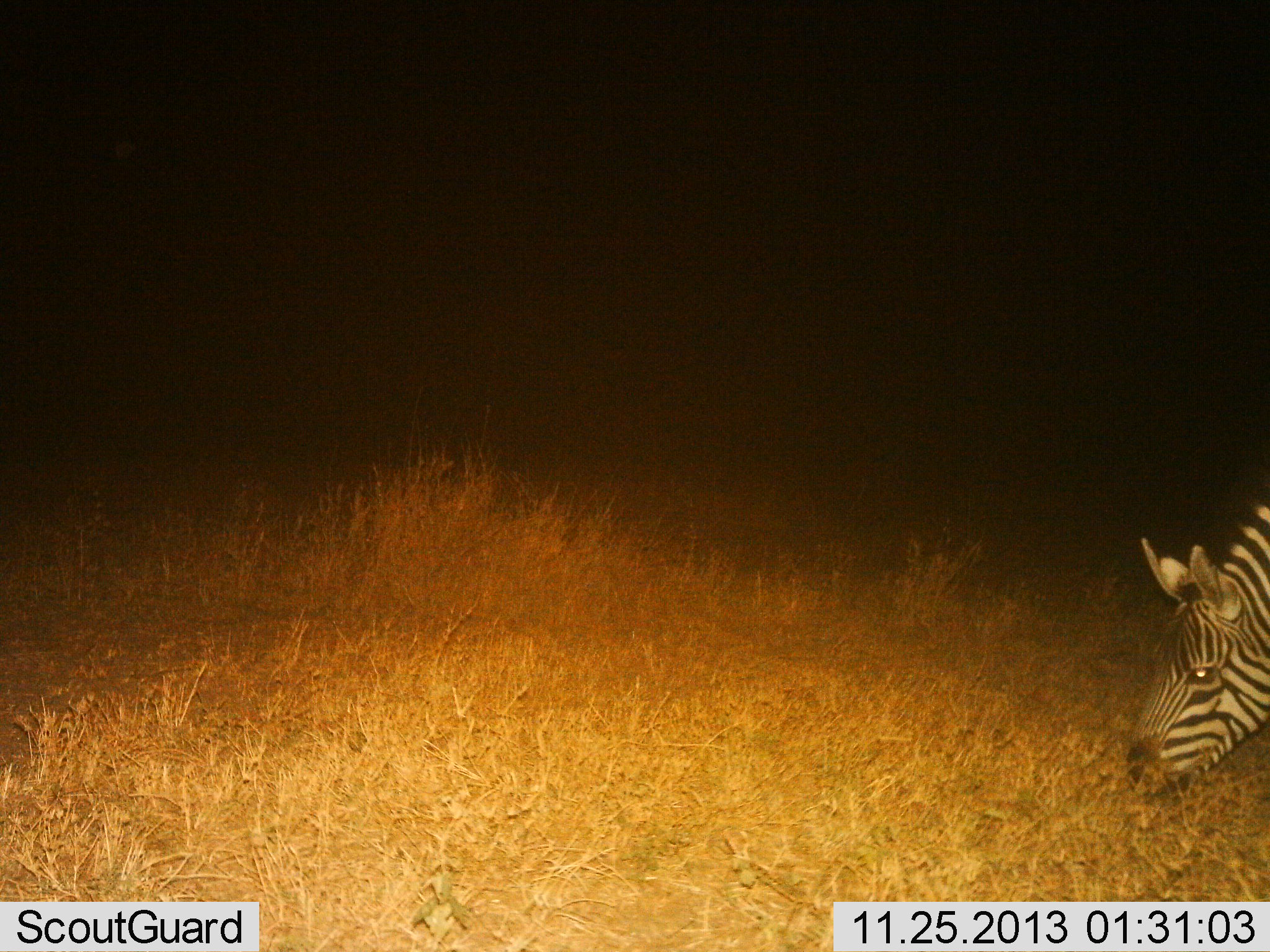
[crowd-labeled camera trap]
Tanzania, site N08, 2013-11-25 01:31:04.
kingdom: Animalia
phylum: Chordata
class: Mammalia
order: Perissodactyla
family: Equidae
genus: Equus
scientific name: Equus quagga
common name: plains zebra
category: zebra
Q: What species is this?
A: Zebra (plains zebra) (Equus quagga).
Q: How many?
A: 1.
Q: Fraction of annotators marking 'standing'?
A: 20%.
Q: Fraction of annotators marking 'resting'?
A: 0%.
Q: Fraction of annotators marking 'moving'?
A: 0%.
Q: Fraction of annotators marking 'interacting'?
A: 0%.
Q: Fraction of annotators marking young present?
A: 0%.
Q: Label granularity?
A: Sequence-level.